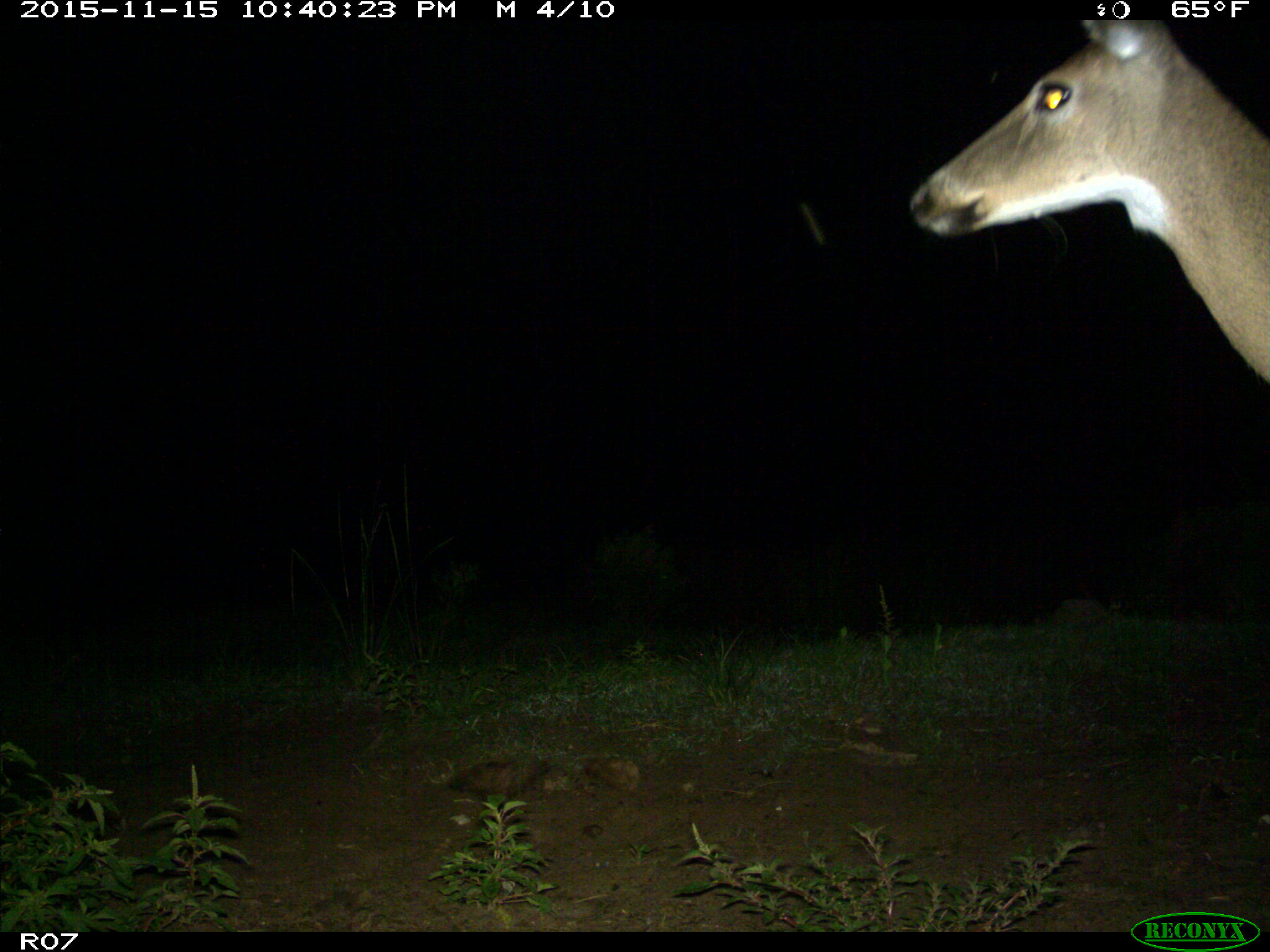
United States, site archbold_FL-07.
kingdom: Animalia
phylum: Chordata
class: Mammalia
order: Artiodactyla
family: Cervidae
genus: Odocoileus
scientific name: Odocoileus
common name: deer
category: unidentified deer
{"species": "unidentified deer (deer) (Odocoileus)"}